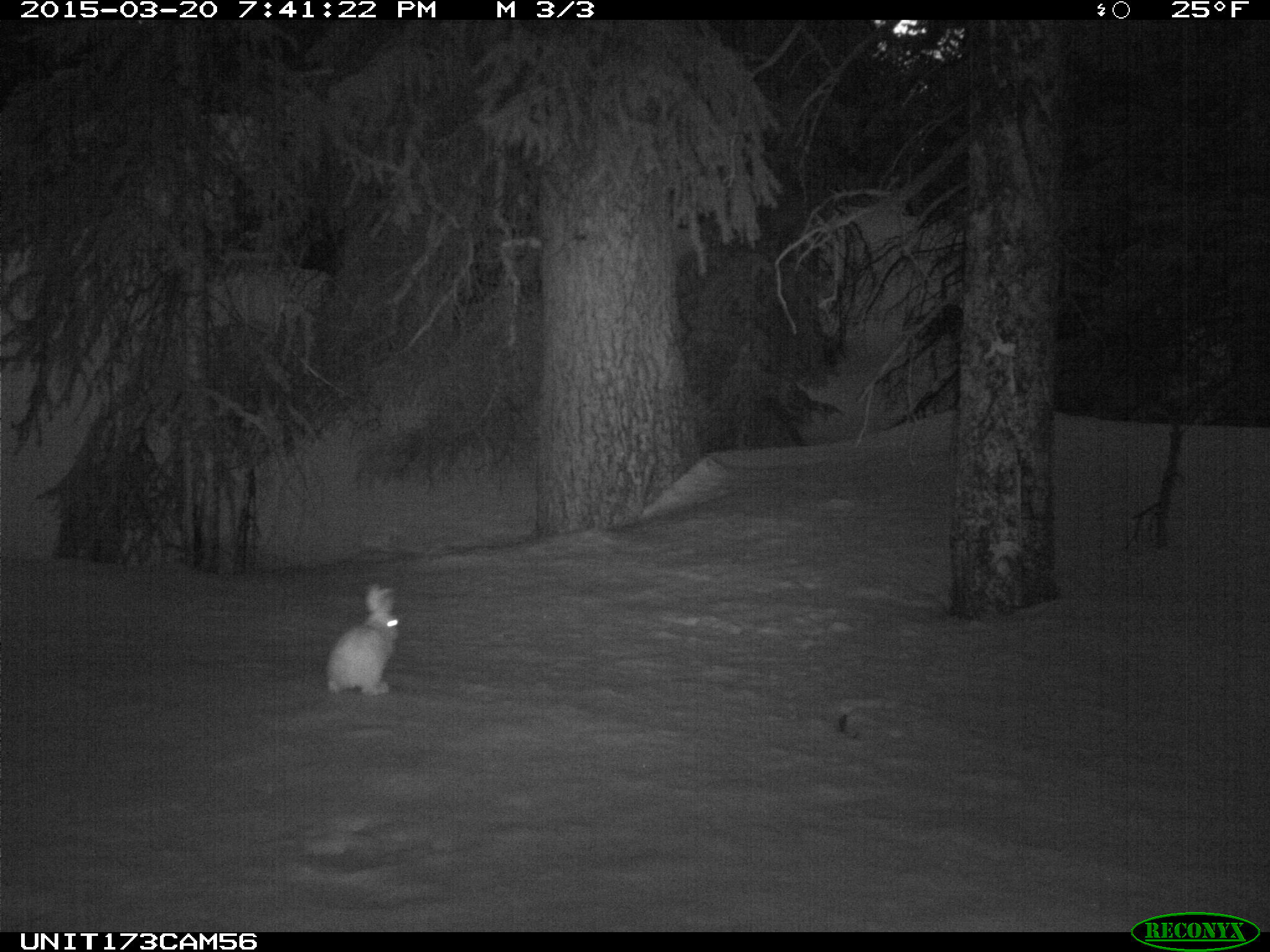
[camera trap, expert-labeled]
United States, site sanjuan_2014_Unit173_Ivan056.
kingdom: Animalia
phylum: Chordata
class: Mammalia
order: Lagomorpha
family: Leporidae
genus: Lepus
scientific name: Lepus americanus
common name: snowshoe hare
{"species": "Lepus americanus (snowshoe hare)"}